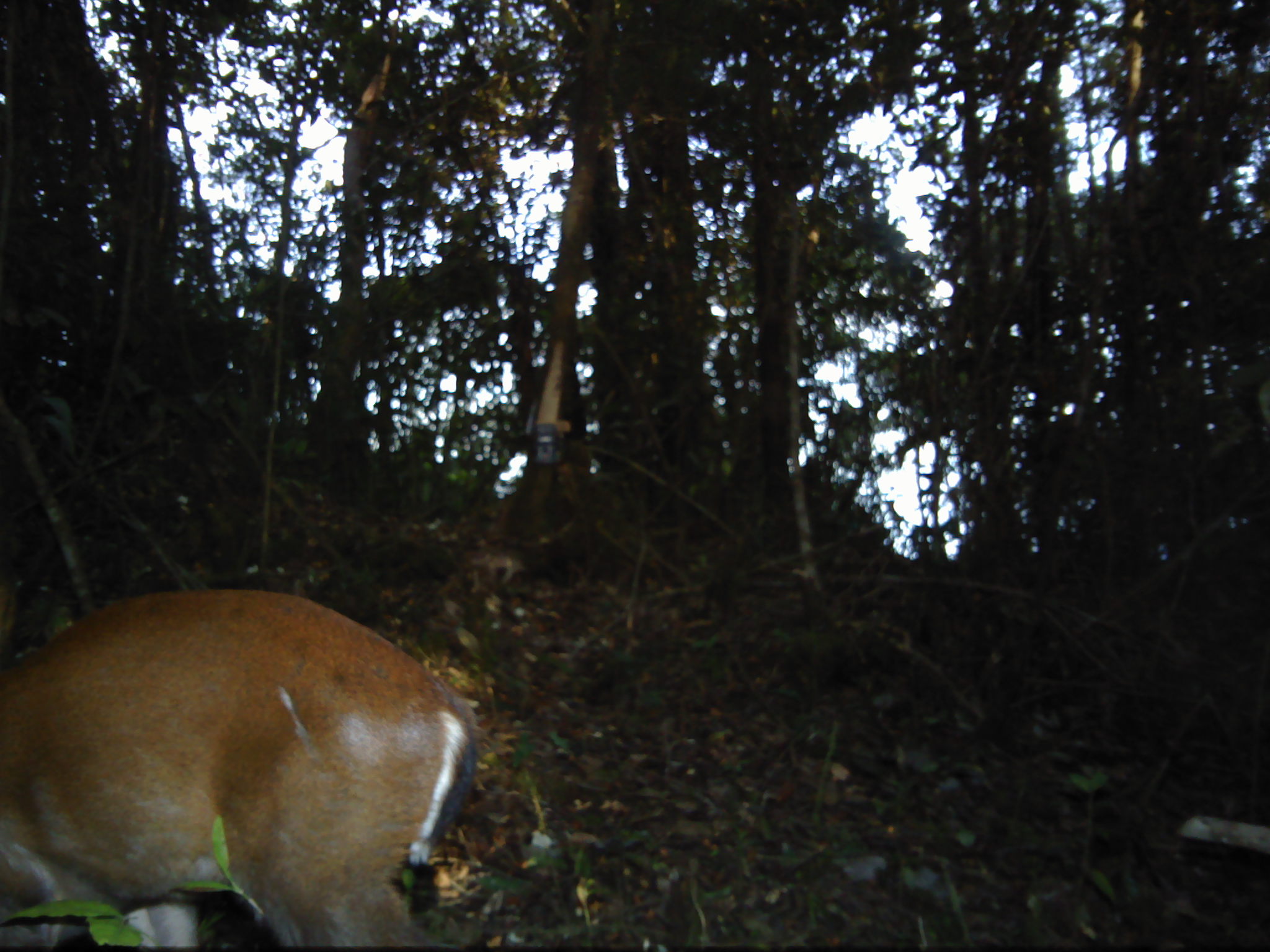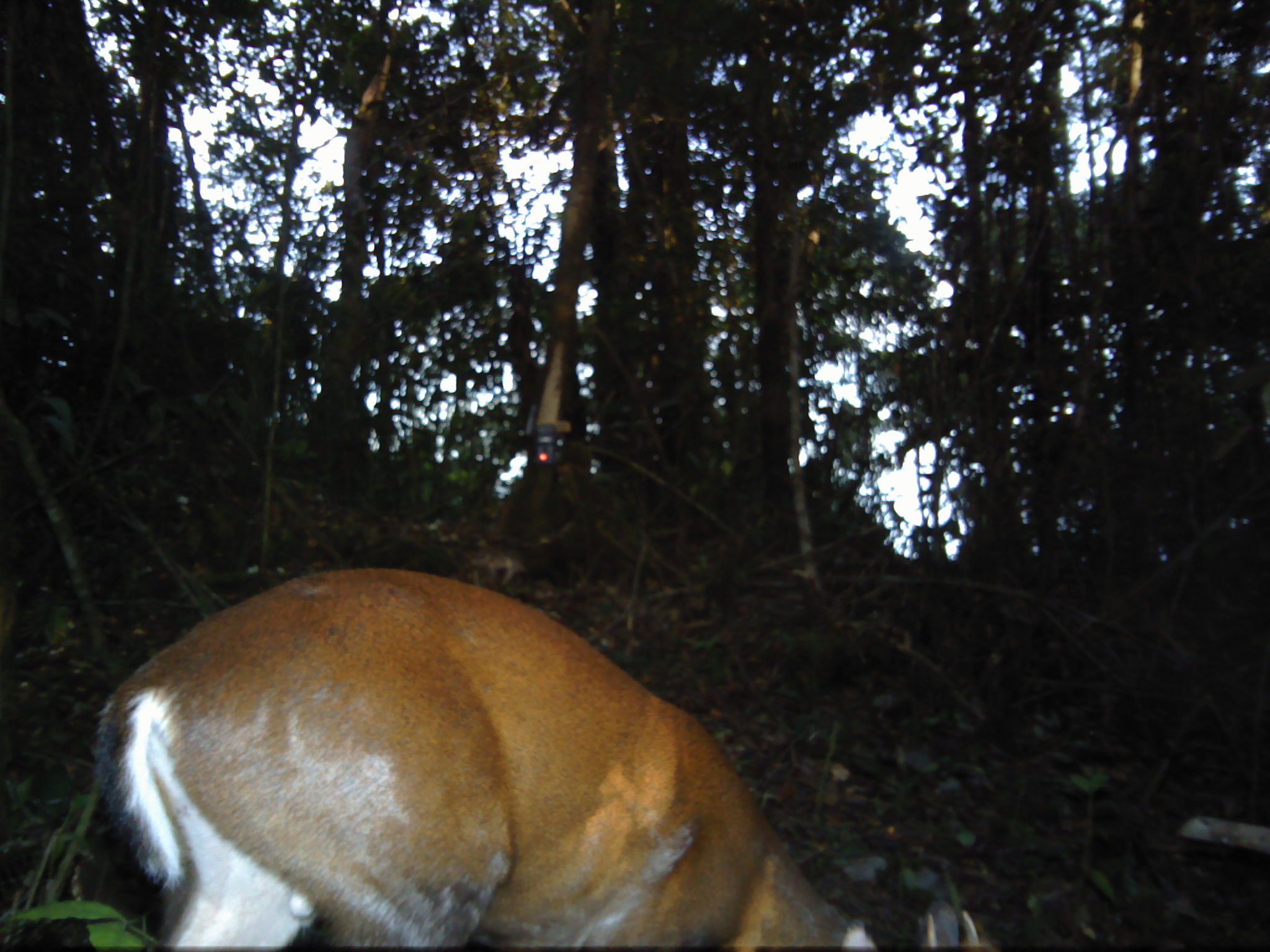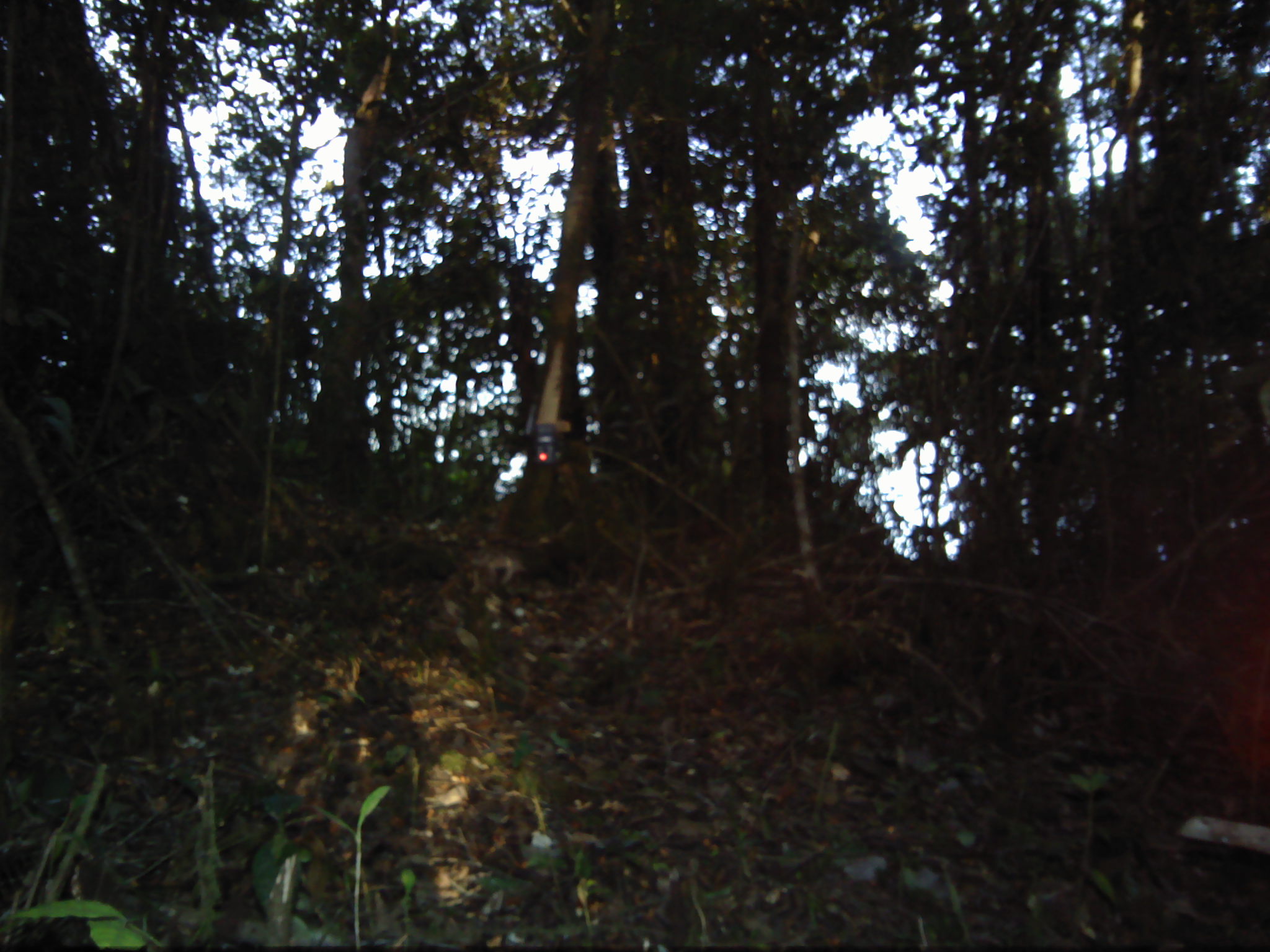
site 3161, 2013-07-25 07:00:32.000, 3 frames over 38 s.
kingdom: Animalia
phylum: Chordata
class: Mammalia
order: Artiodactyla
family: Cervidae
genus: Muntiacus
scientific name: Muntiacus muntjak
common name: southern red muntjac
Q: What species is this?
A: Muntiacus muntjak (southern red muntjac).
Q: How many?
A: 1.